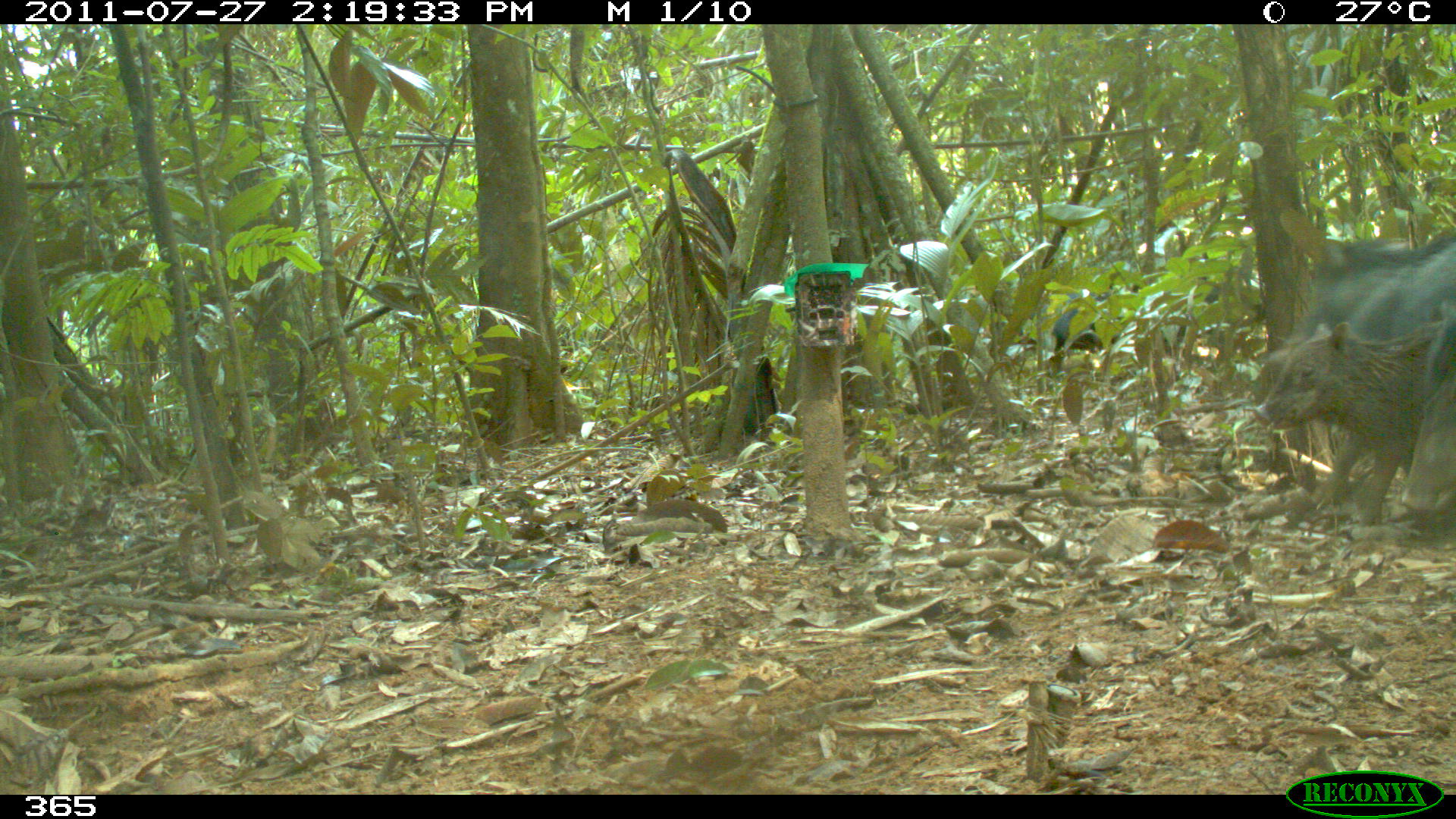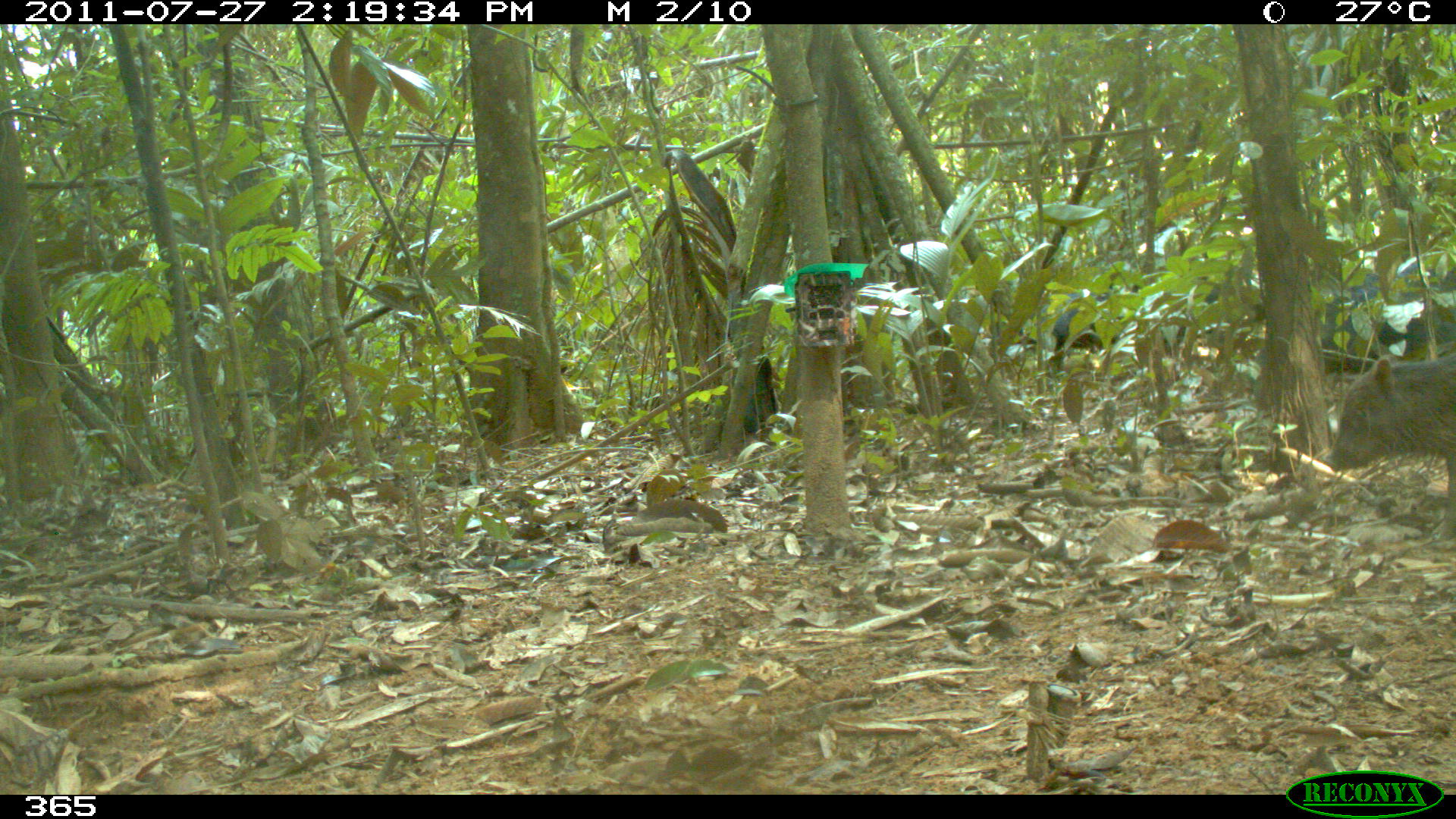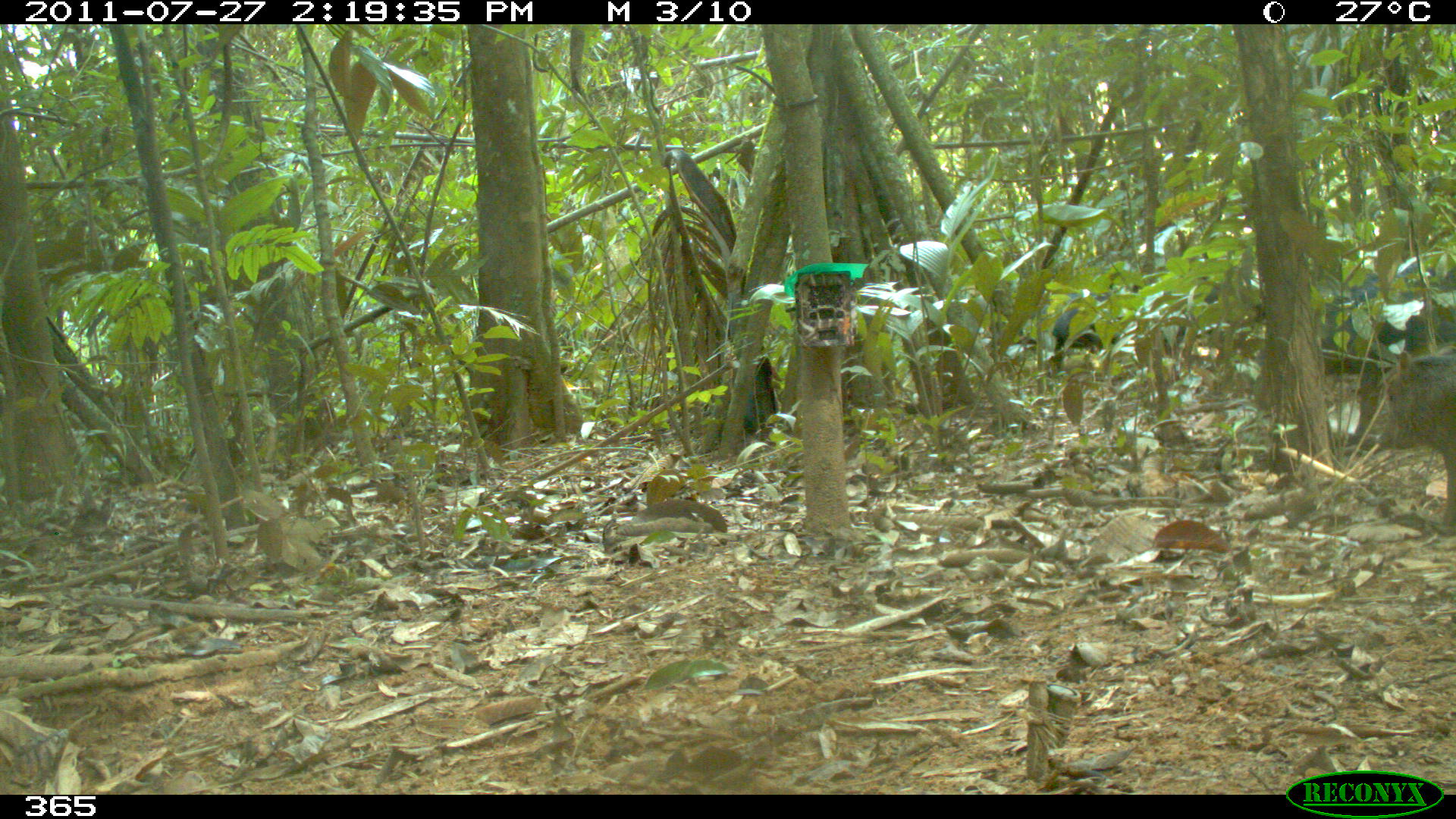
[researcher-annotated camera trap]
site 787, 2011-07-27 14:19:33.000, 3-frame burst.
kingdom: Animalia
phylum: Chordata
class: Mammalia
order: Artiodactyla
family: Tayassuidae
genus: Tayassu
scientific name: Tayassu pecari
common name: white-lipped peccary